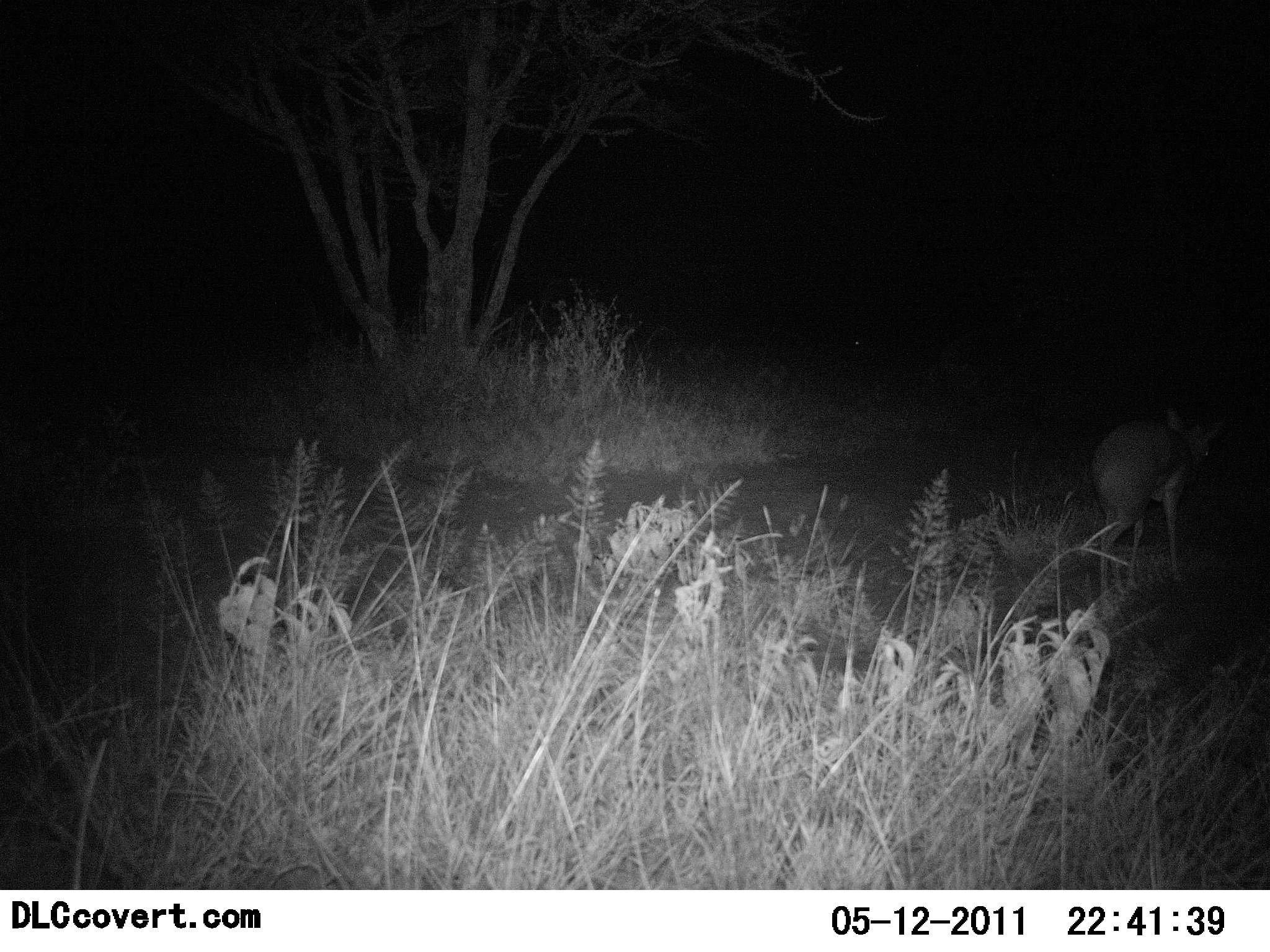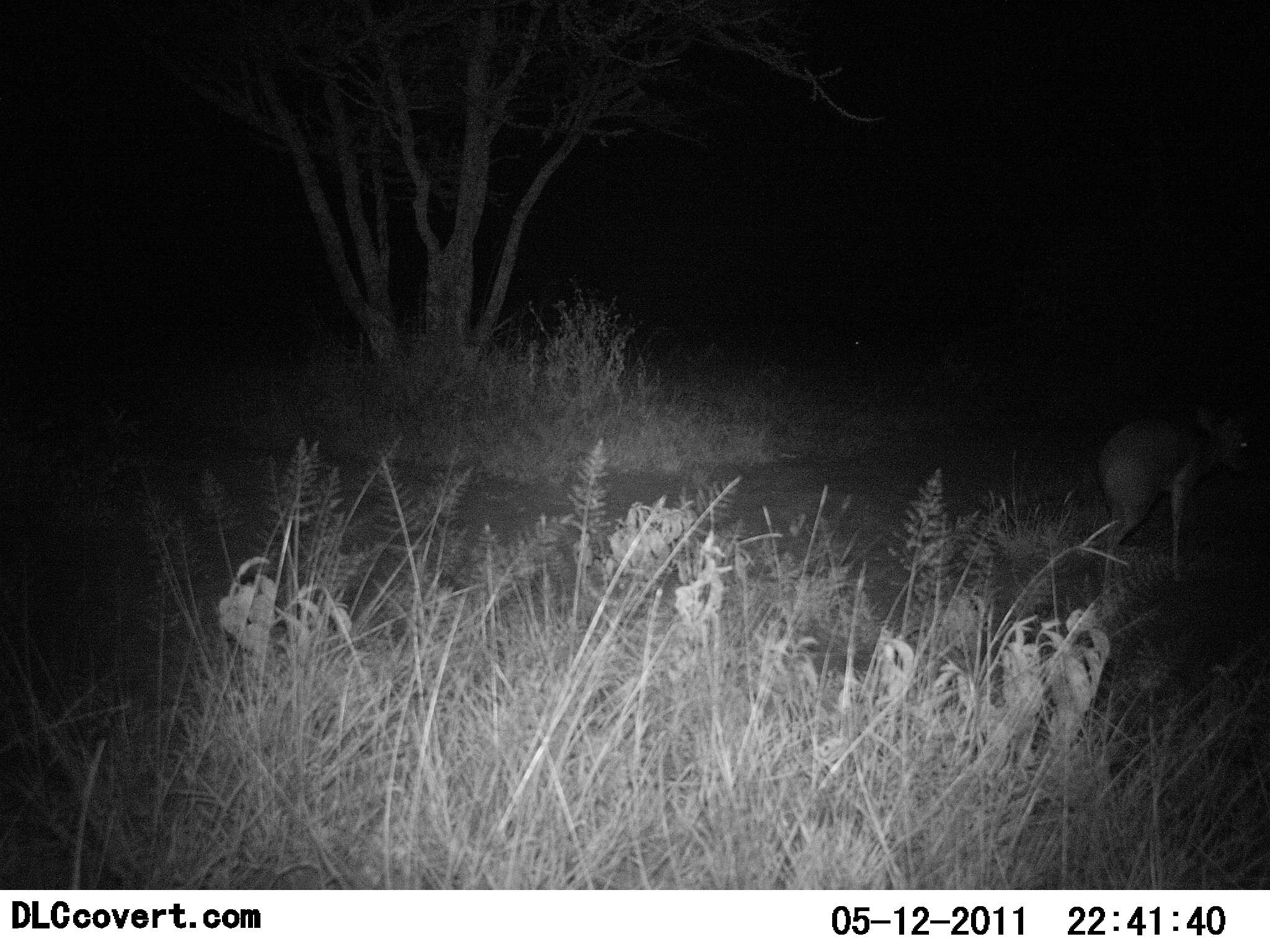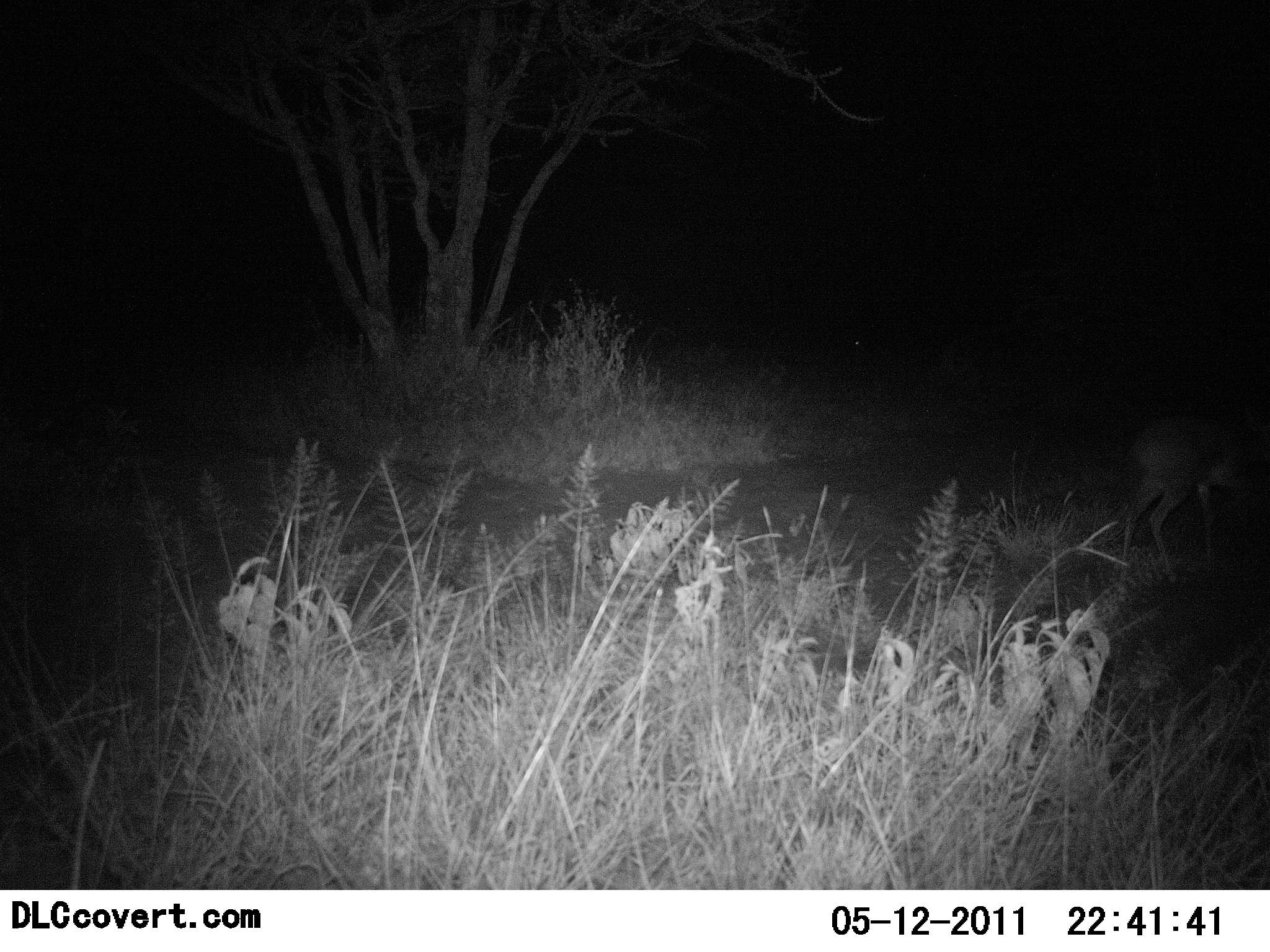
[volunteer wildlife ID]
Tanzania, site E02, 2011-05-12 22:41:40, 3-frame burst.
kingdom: Animalia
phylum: Chordata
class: Mammalia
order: Artiodactyla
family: Bovidae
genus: Madoqua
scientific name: Madoqua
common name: dikdik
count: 1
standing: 9%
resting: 0%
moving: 91%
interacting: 0%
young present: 0%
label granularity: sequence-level